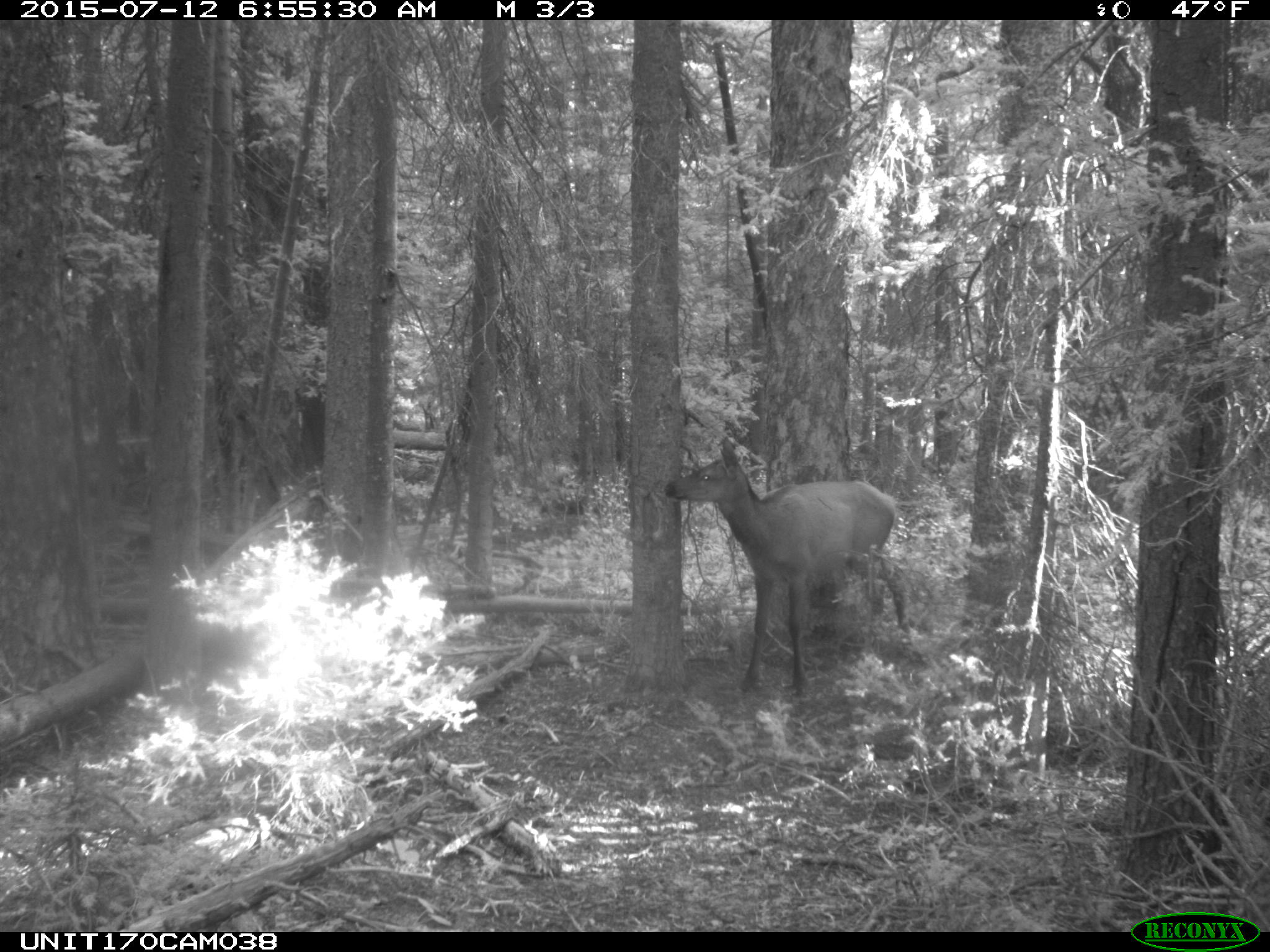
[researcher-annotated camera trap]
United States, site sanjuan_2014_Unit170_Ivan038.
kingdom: Animalia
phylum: Chordata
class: Mammalia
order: Artiodactyla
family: Cervidae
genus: Cervus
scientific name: Cervus elaphus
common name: red deer